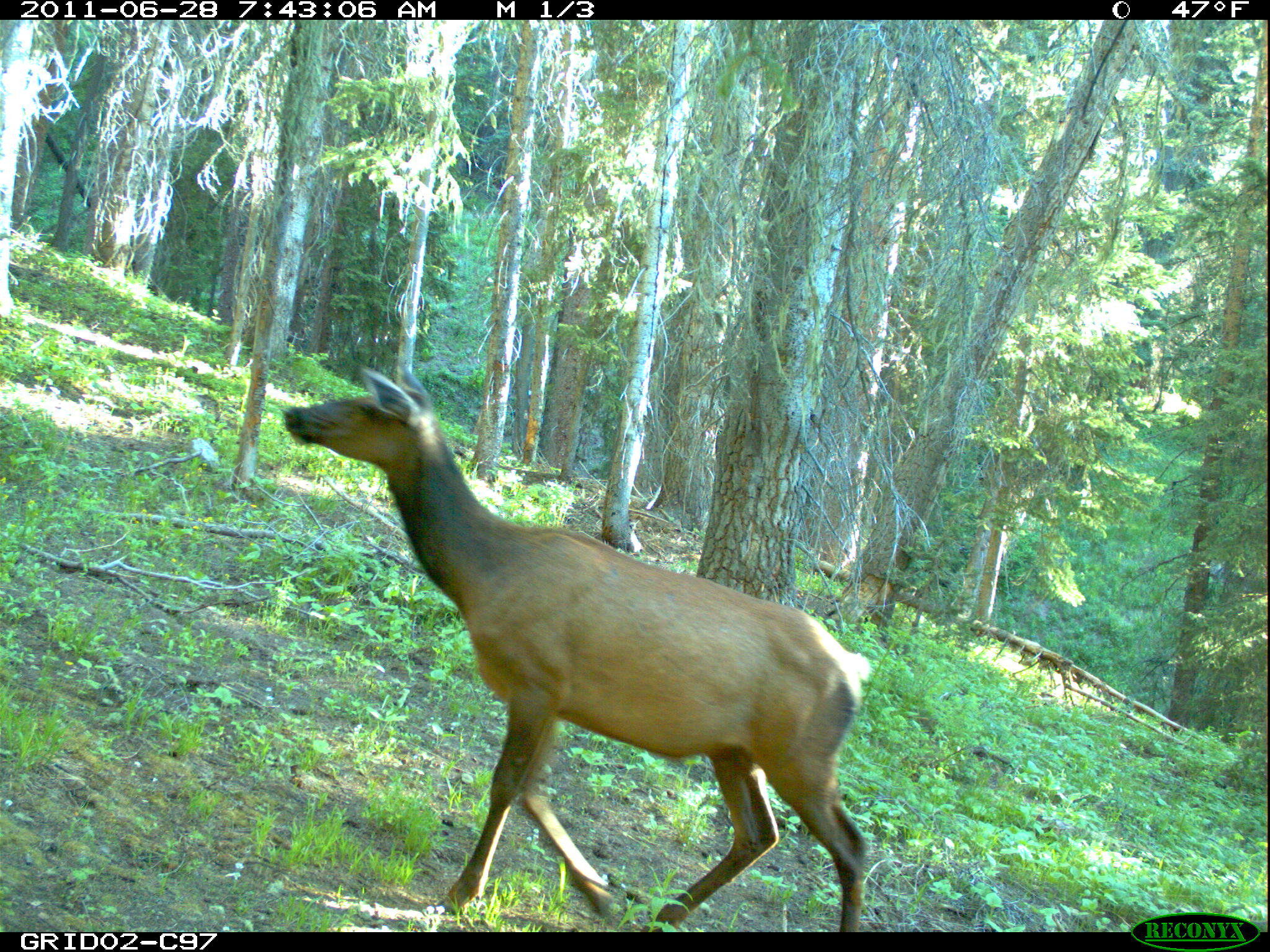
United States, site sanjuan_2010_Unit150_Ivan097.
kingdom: Animalia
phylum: Chordata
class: Mammalia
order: Artiodactyla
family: Cervidae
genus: Cervus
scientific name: Cervus elaphus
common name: red deer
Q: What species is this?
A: Cervus elaphus (red deer).